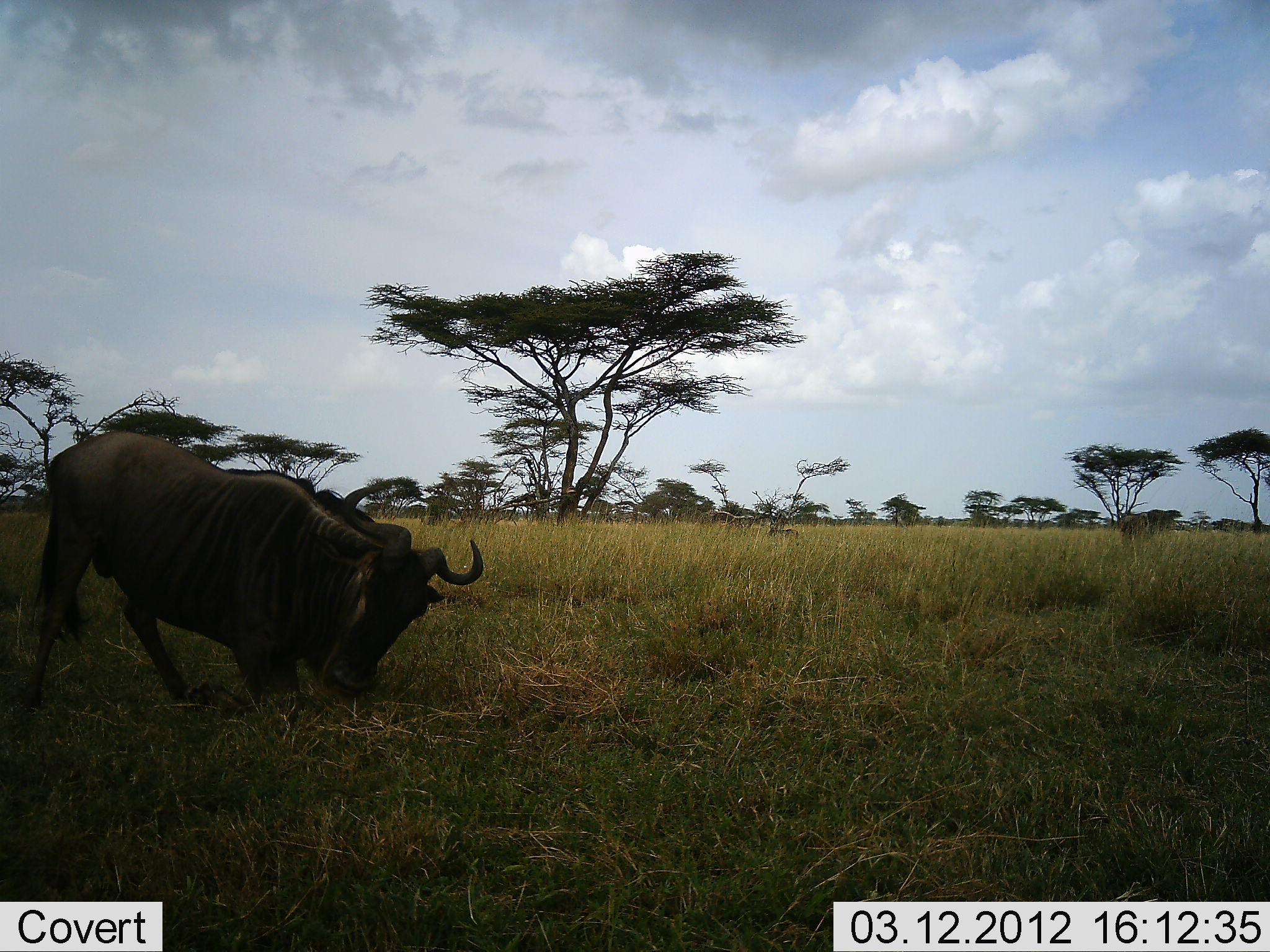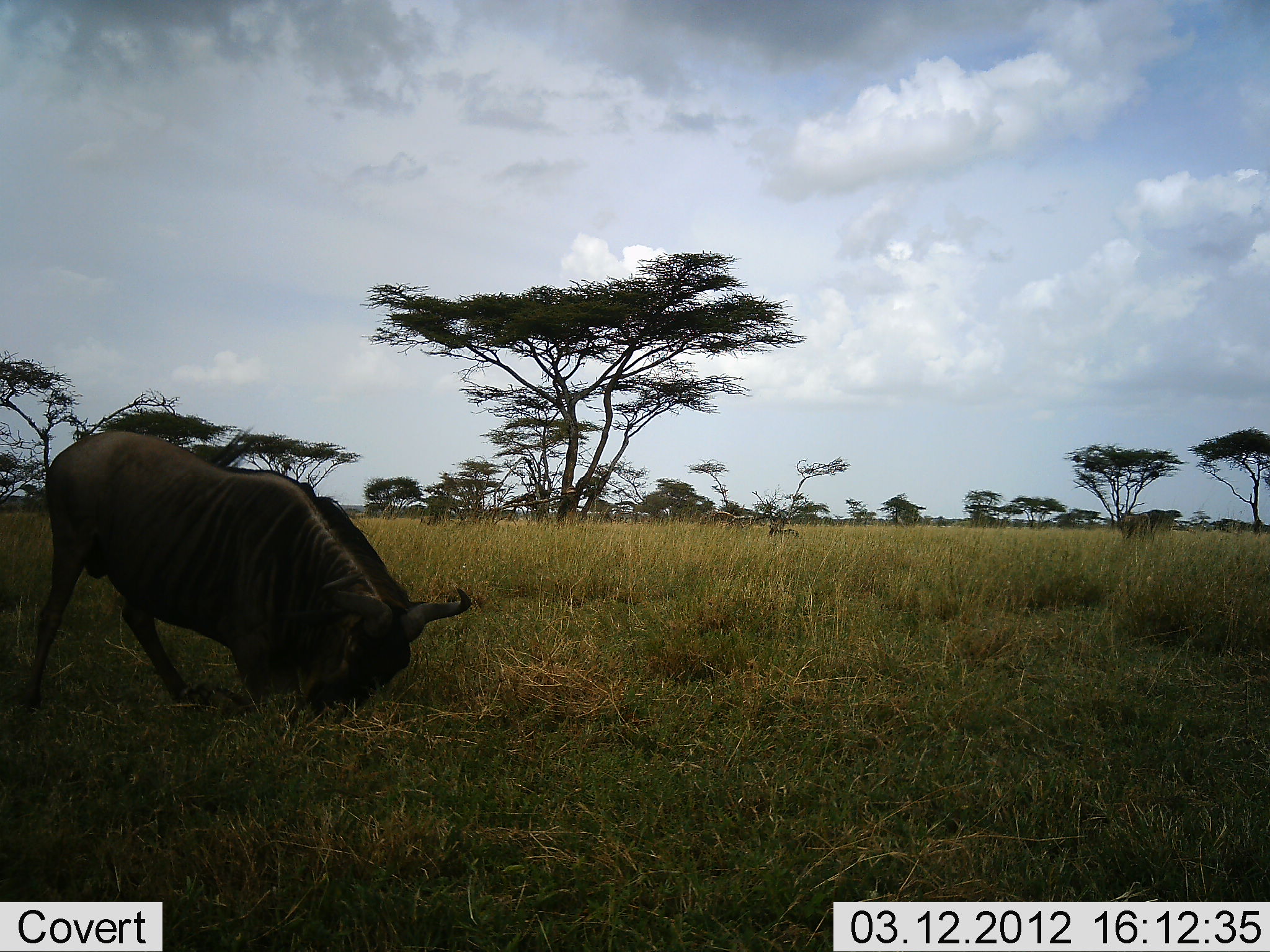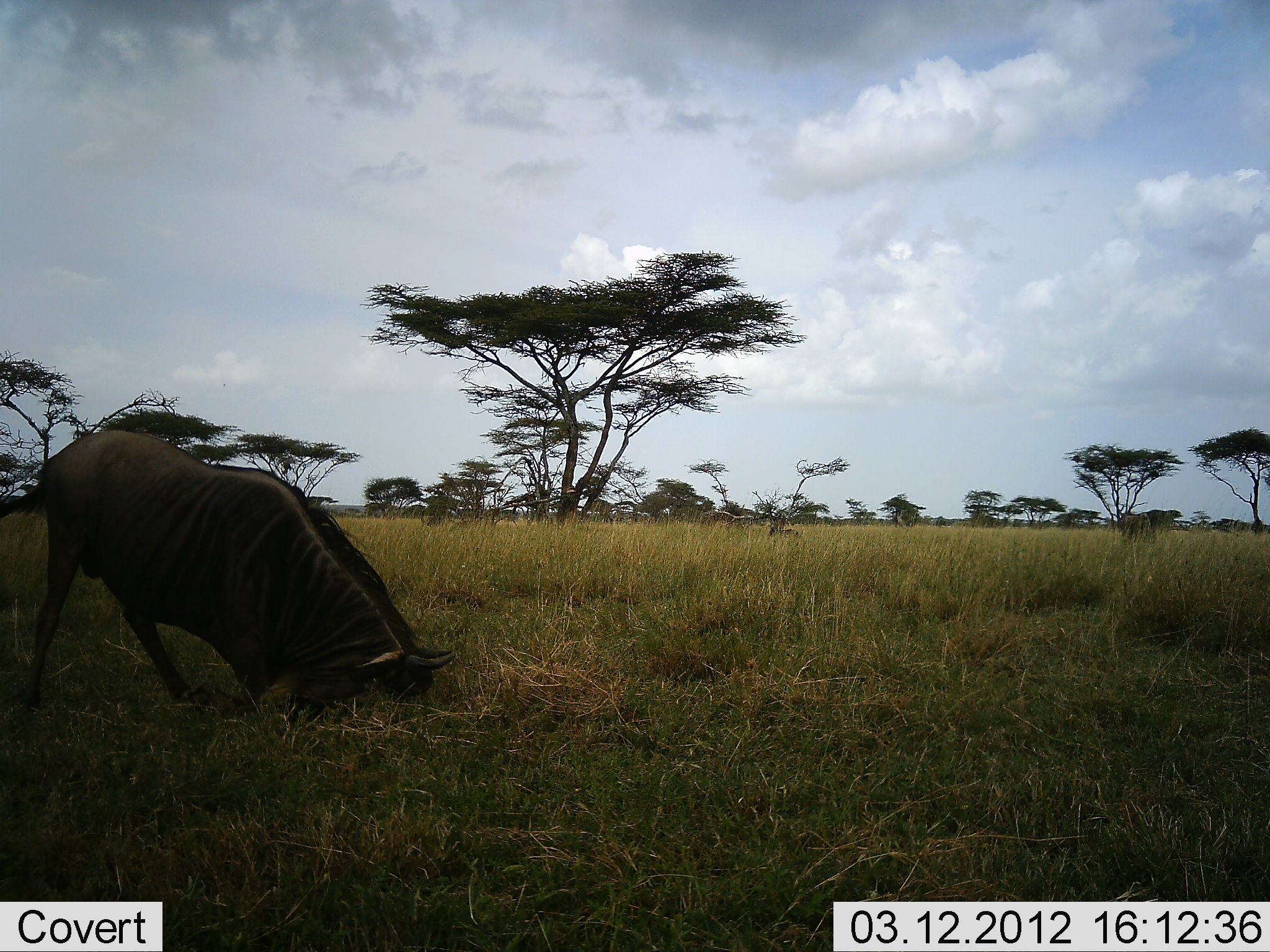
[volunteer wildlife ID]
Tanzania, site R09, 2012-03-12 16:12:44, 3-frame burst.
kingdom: Animalia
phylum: Chordata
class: Mammalia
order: Artiodactyla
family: Bovidae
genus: Connochaetes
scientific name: Connochaetes taurinus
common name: blue wildebeest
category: wildebeest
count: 1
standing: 36%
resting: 14%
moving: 0%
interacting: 43%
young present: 0%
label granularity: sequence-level